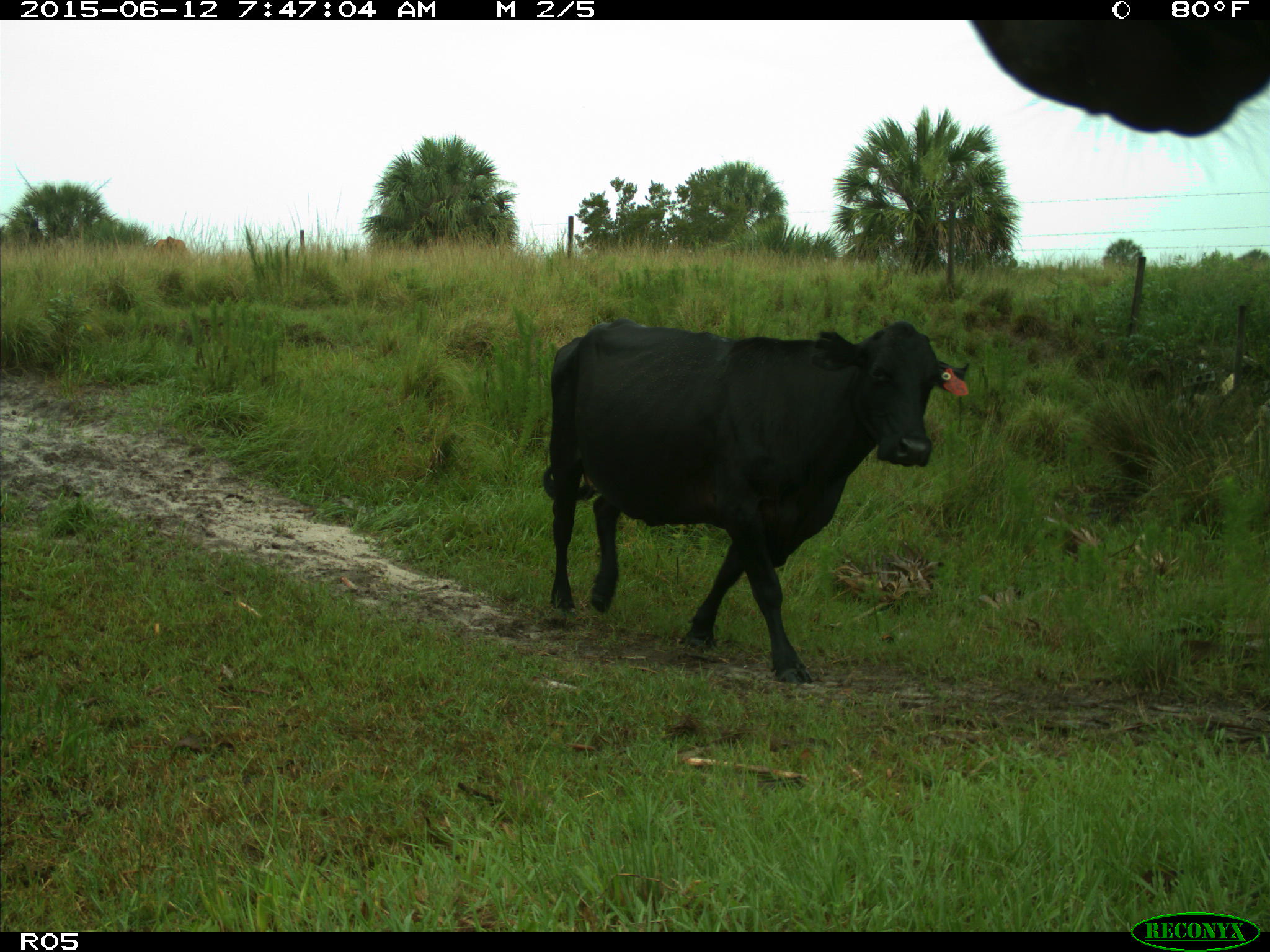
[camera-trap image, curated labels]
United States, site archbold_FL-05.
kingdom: Animalia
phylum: Chordata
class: Mammalia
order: Artiodactyla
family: Bovidae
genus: Bos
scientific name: Bos taurus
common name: domestic cow